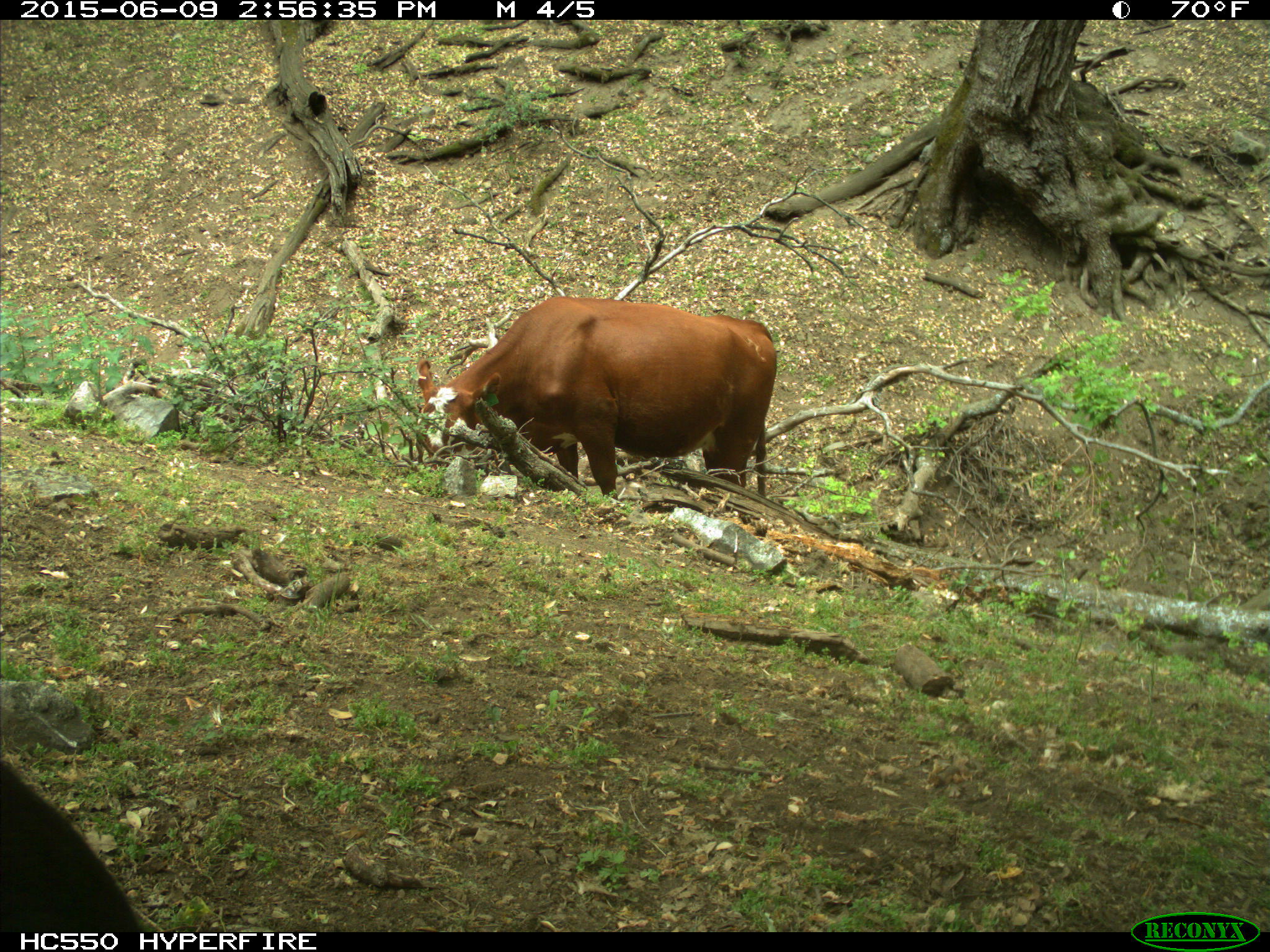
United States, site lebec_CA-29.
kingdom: Animalia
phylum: Chordata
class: Mammalia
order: Artiodactyla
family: Bovidae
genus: Bos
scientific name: Bos taurus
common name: domestic cow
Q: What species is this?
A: Bos taurus (domestic cow).